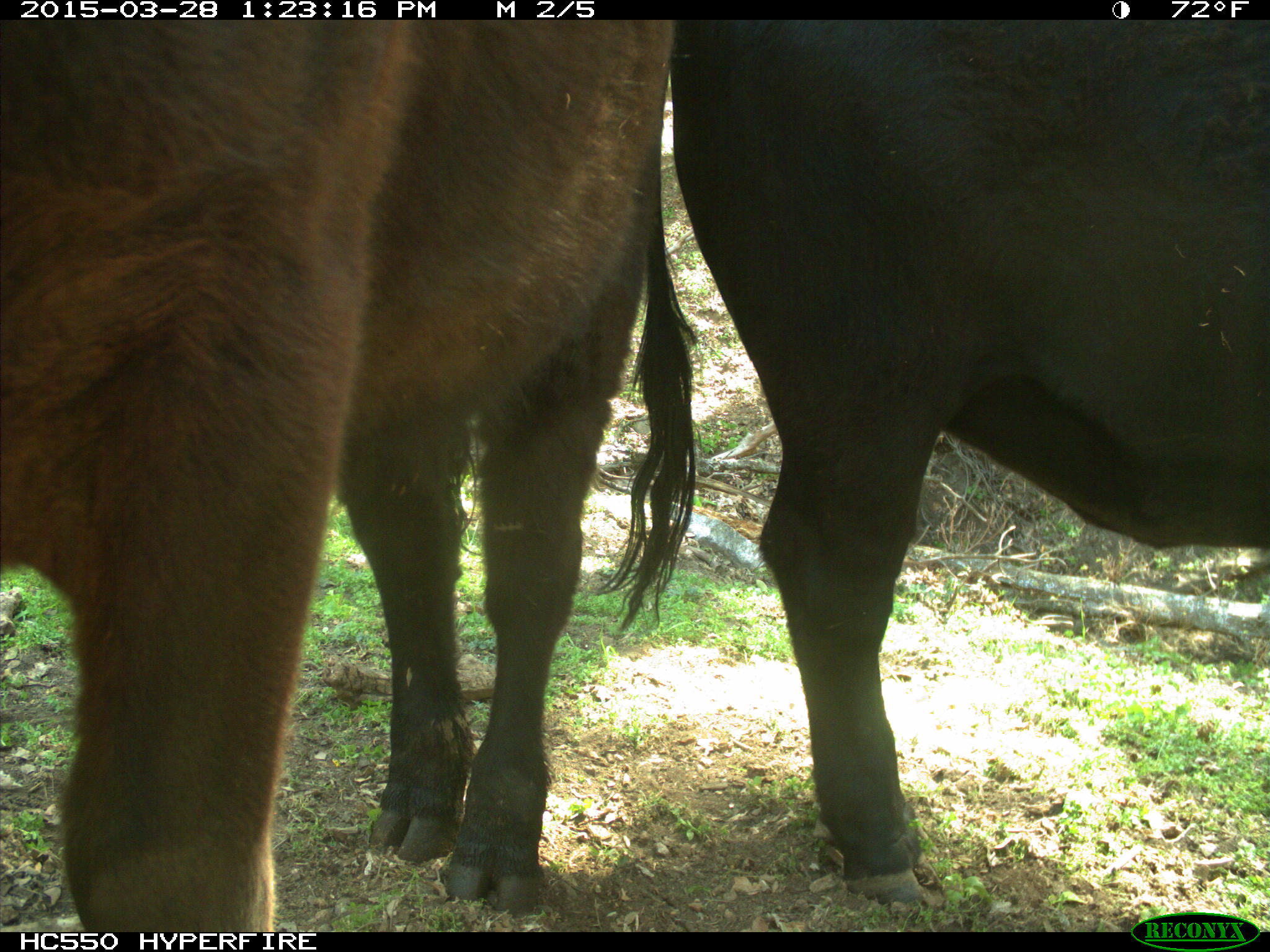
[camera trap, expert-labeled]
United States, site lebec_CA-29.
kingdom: Animalia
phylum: Chordata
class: Mammalia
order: Artiodactyla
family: Bovidae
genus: Bos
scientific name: Bos taurus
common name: domestic cow